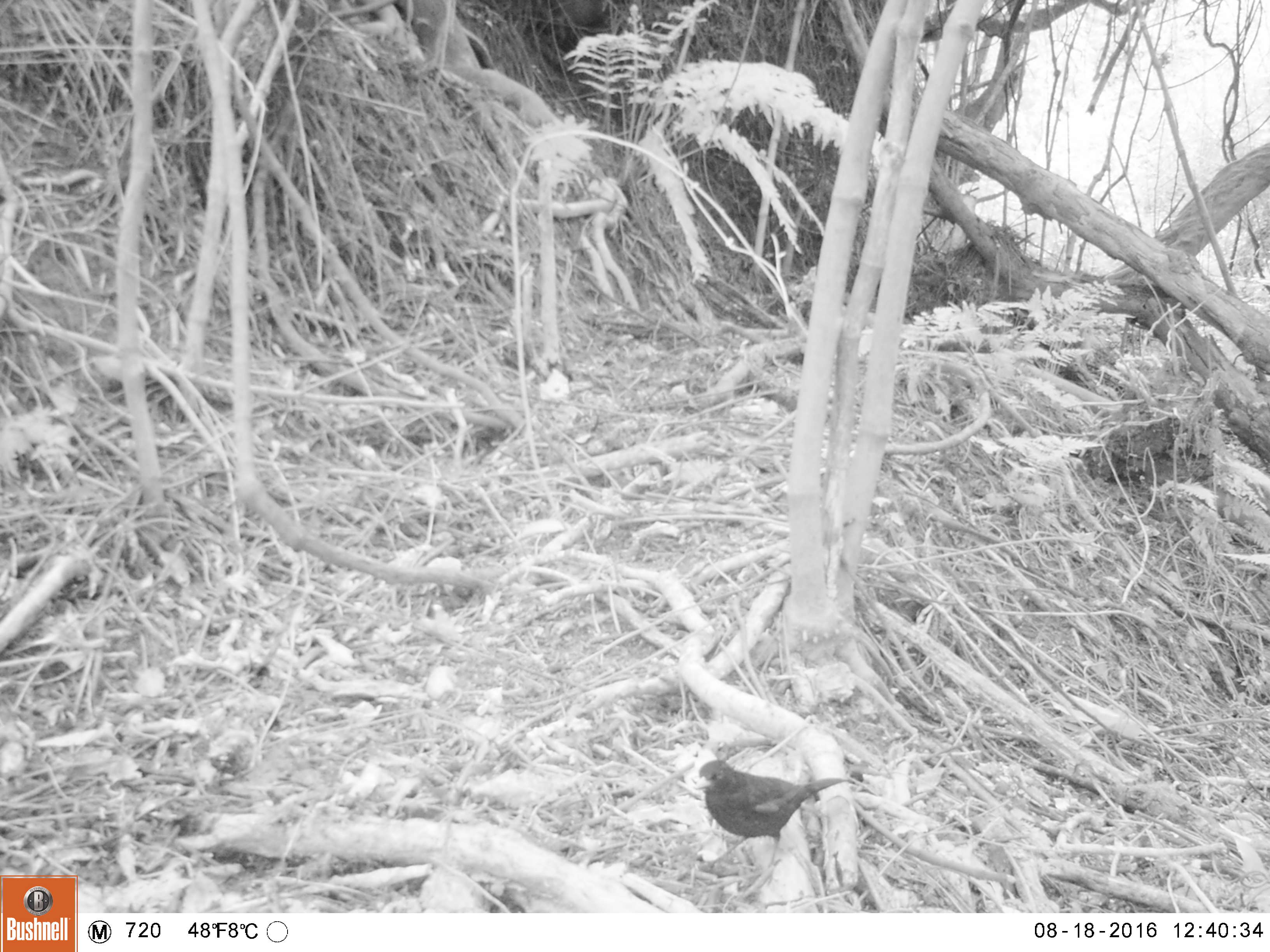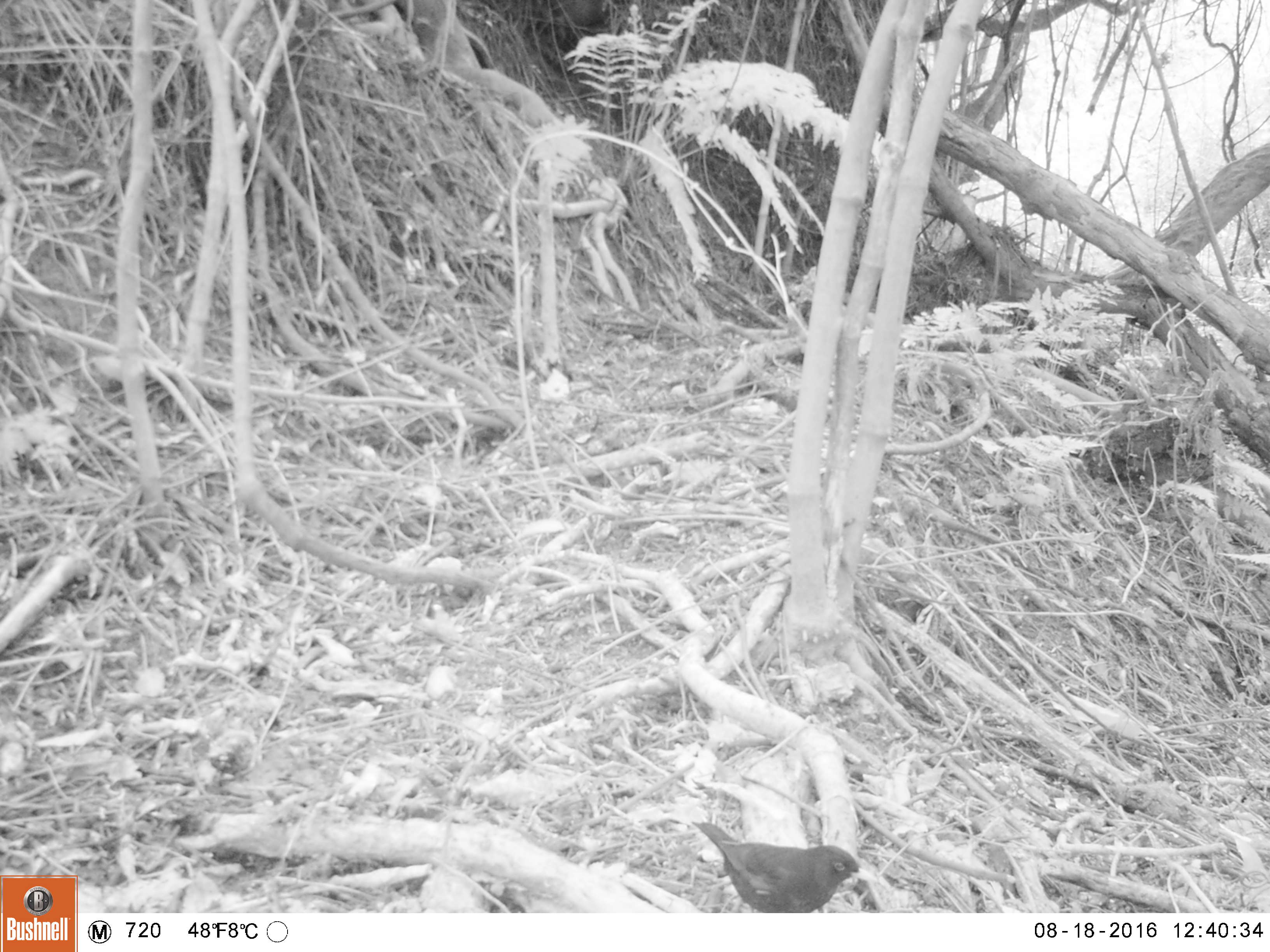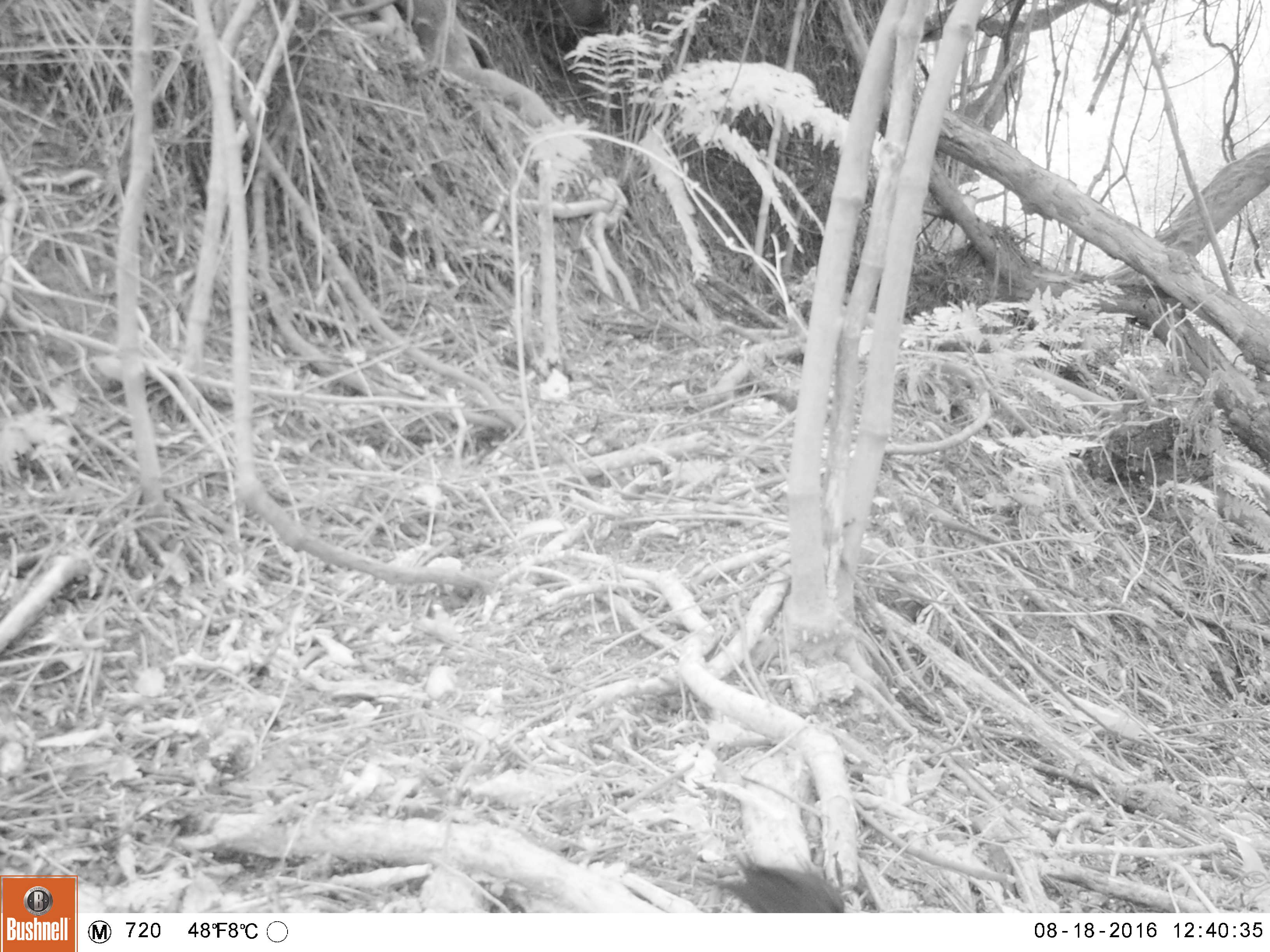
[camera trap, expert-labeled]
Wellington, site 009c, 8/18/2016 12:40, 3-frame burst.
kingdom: Animalia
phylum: Chordata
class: Aves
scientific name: Aves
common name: bird